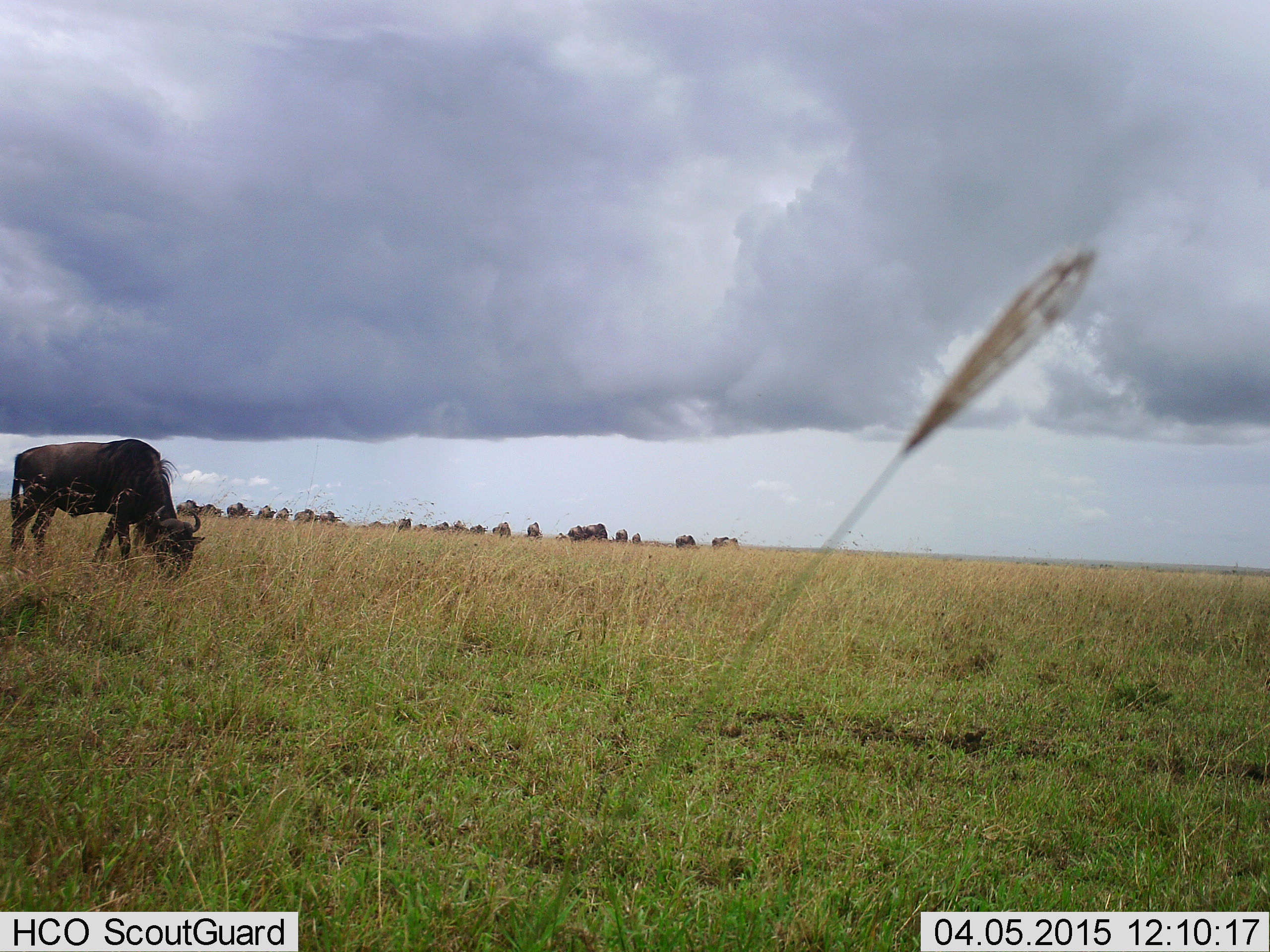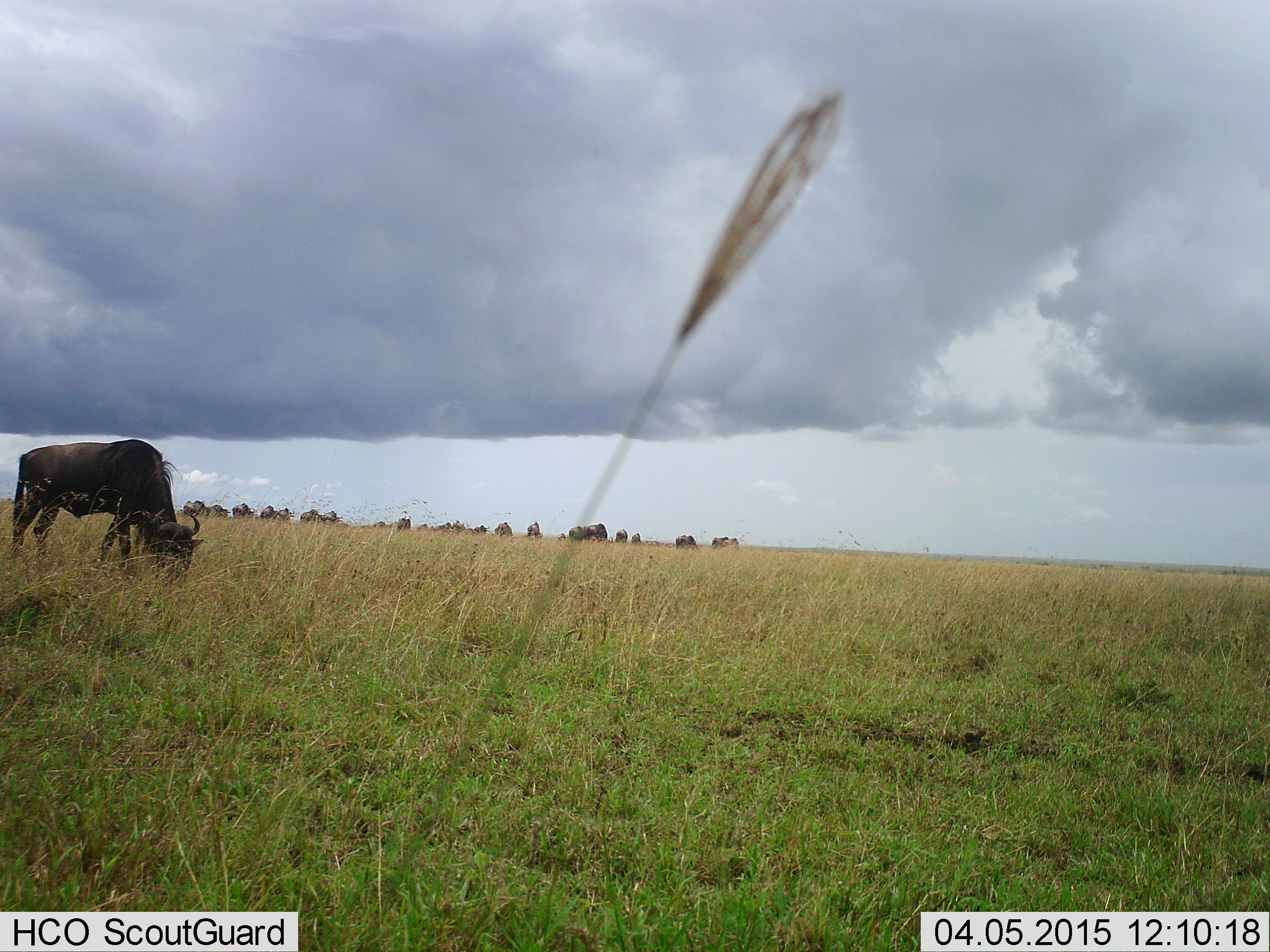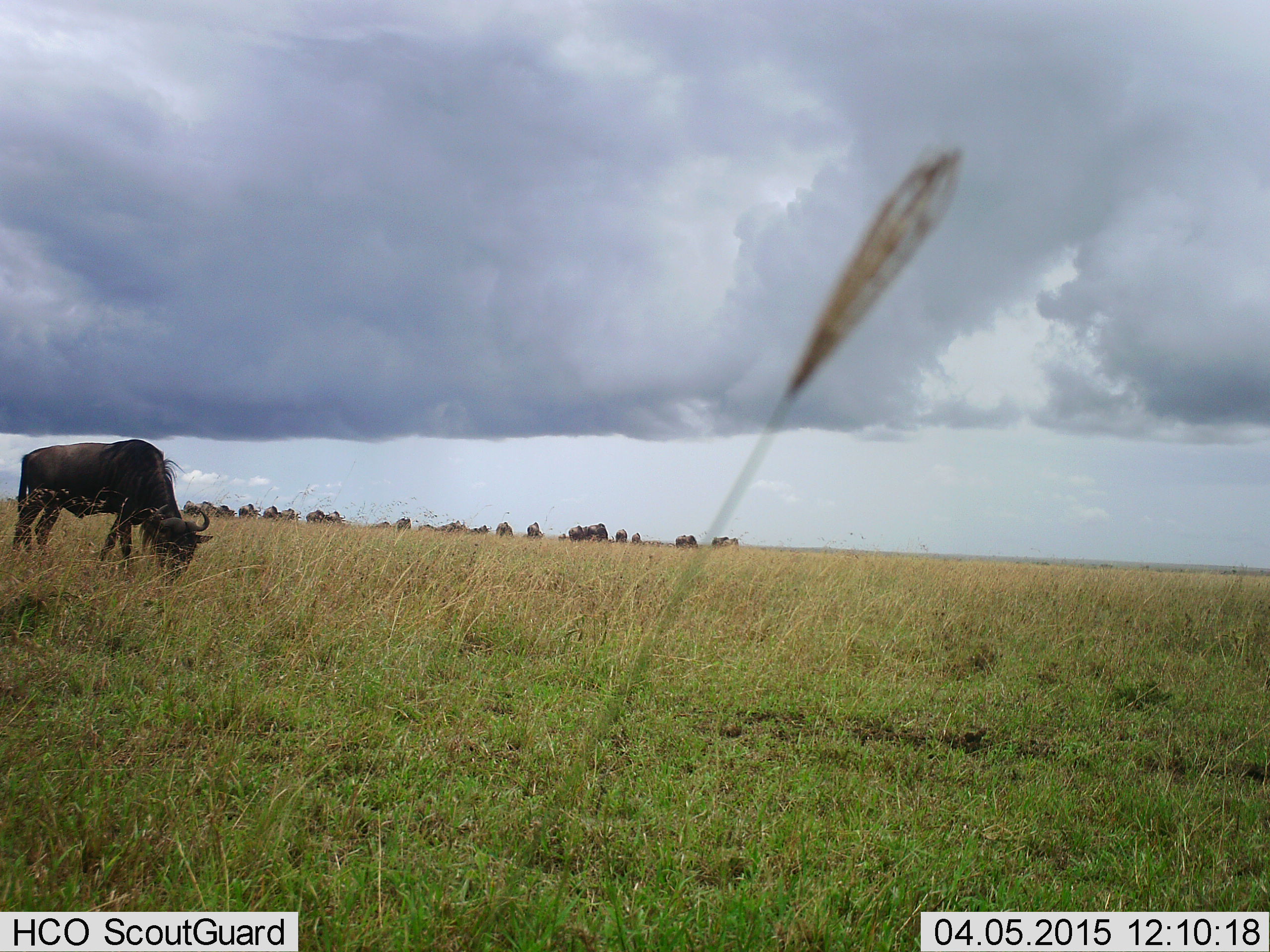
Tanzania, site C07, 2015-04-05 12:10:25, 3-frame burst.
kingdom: Animalia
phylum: Chordata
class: Mammalia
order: Artiodactyla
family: Bovidae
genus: Connochaetes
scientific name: Connochaetes taurinus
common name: blue wildebeest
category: wildebeest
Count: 11-50.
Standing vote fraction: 30%.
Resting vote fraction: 10%.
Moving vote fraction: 30%.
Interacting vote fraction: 0%.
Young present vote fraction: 0%.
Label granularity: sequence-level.